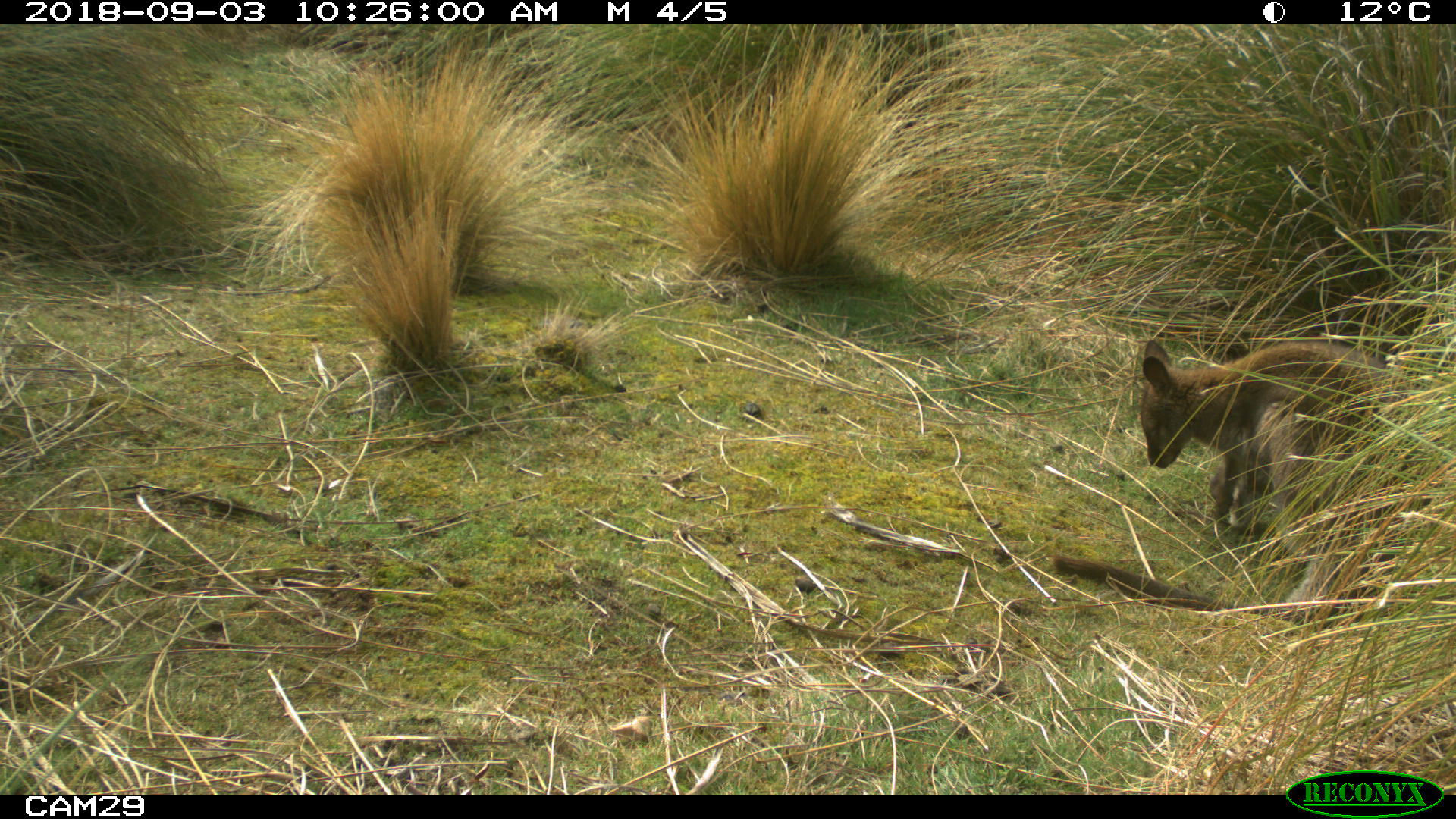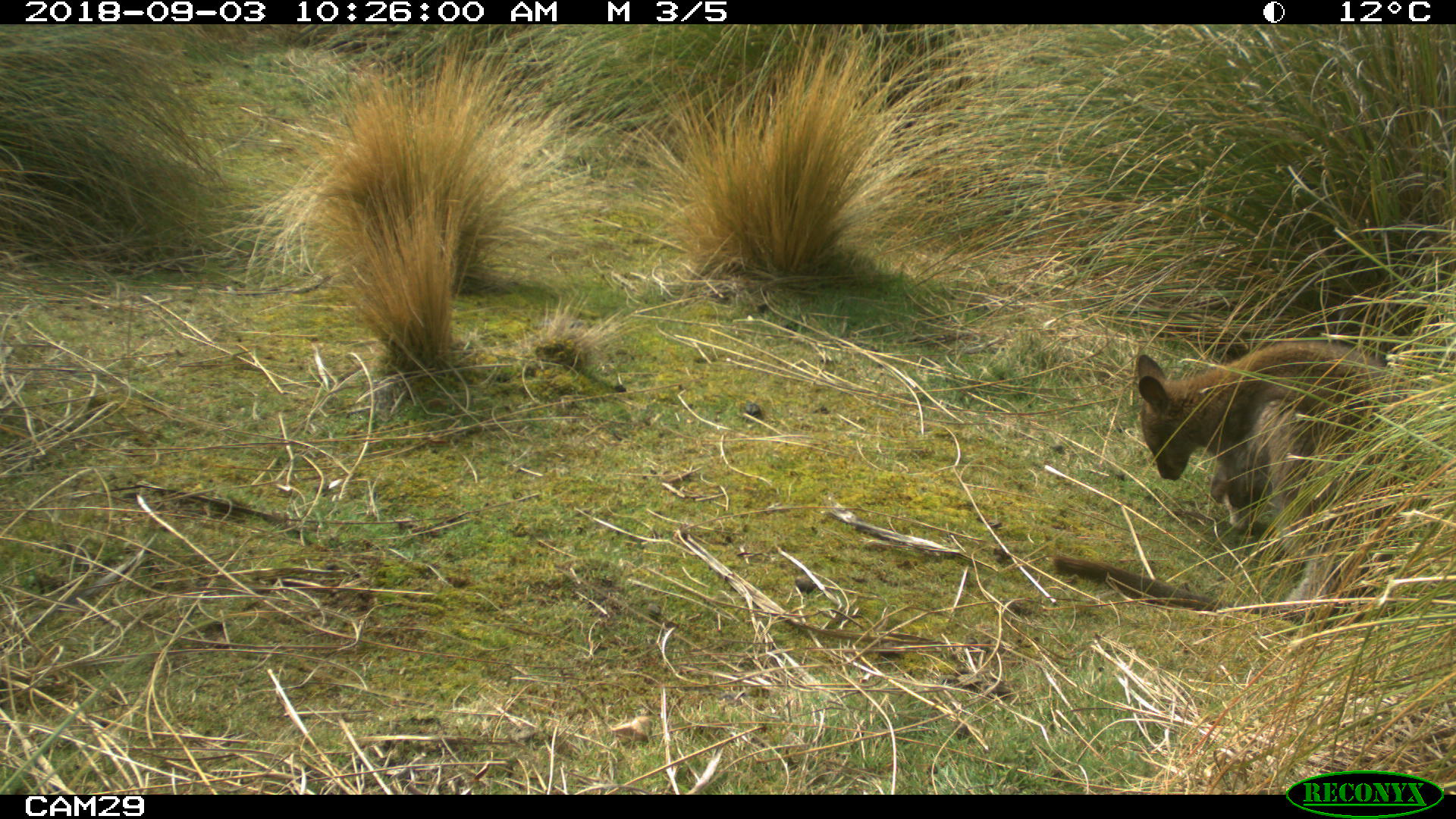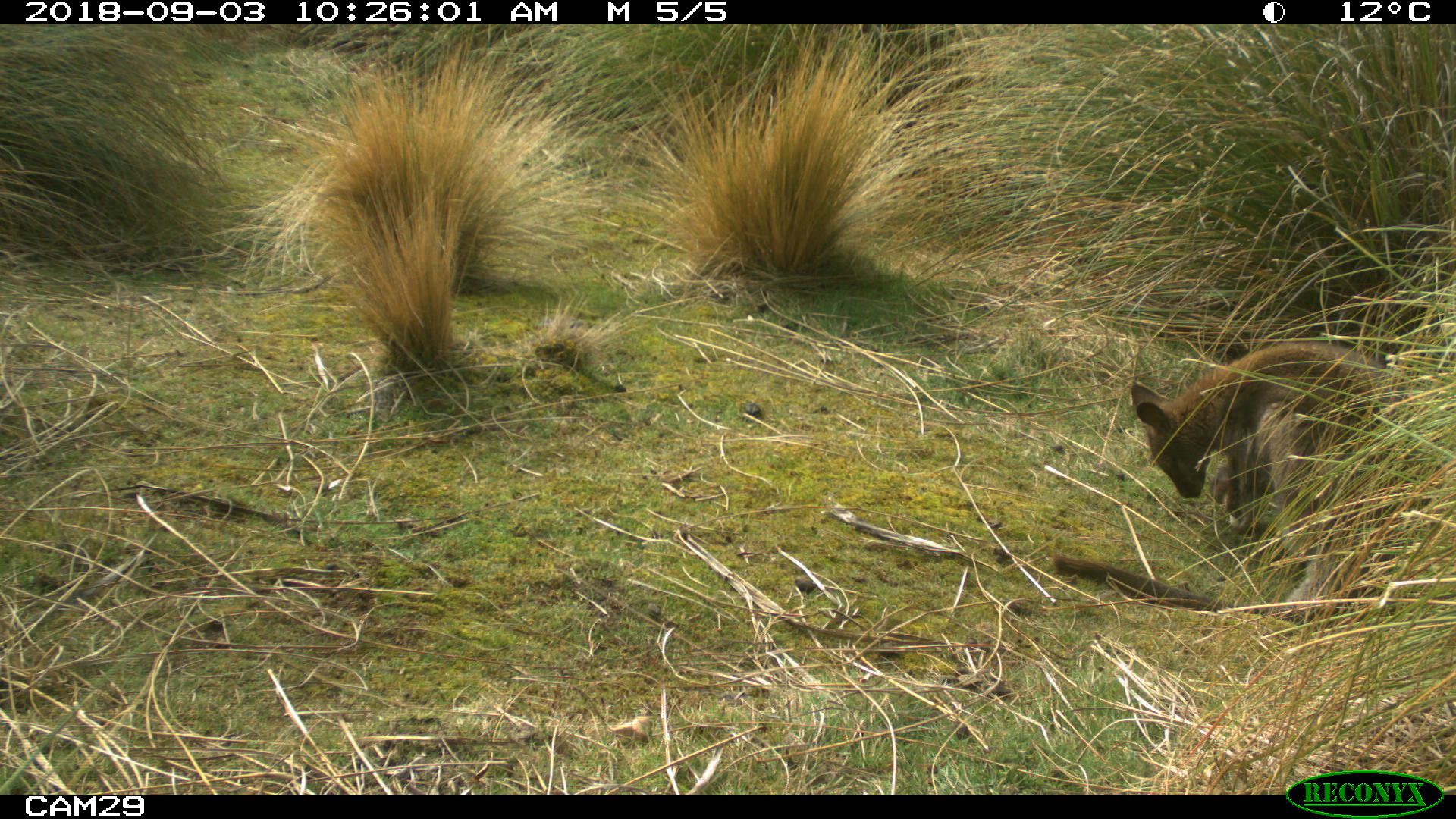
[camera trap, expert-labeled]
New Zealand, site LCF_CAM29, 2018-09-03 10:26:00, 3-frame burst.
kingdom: Animalia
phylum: Chordata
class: Mammalia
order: Diprotodontia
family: Macropodidae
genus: Notamacropus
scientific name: Notamacropus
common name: wallaby